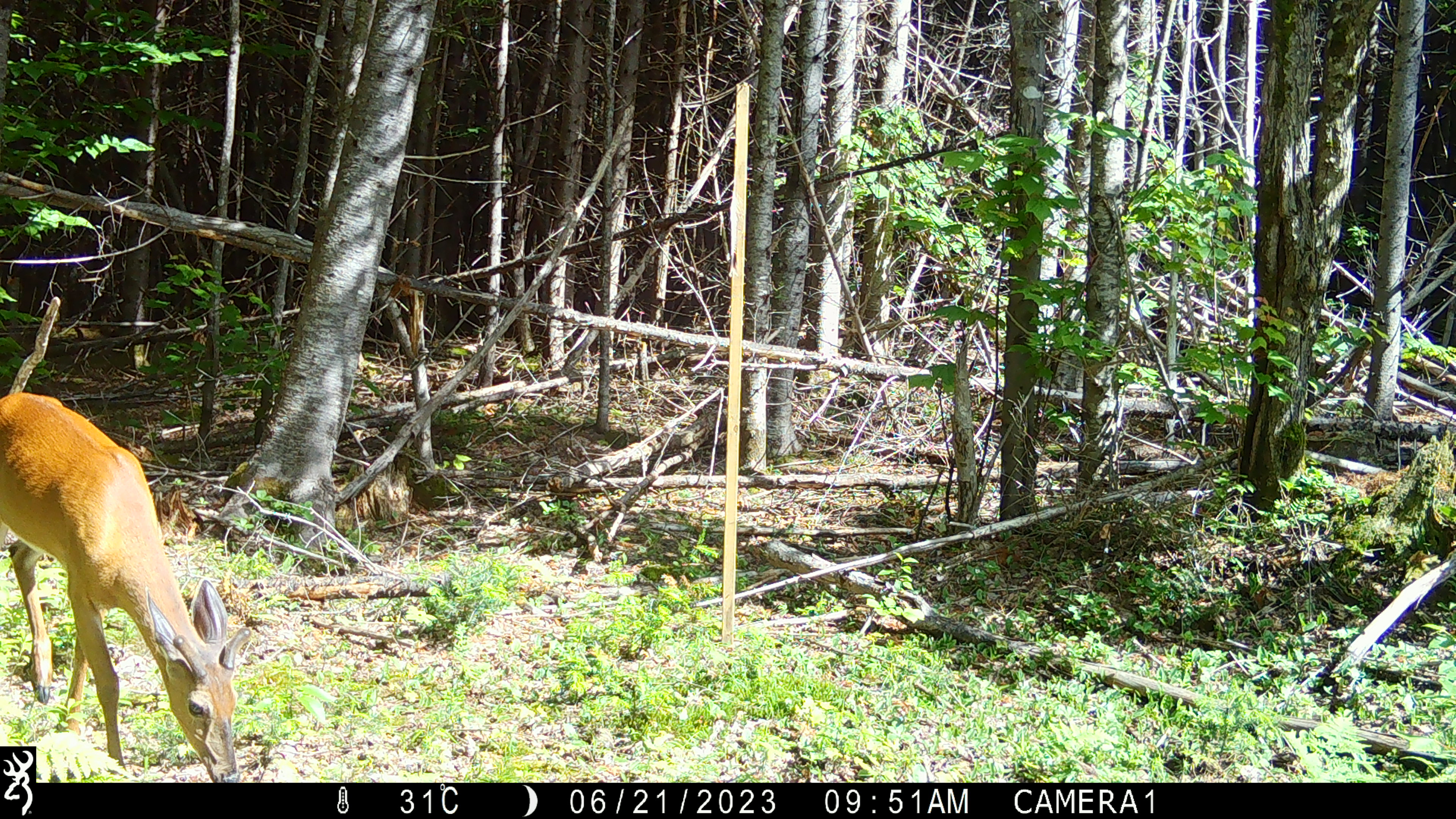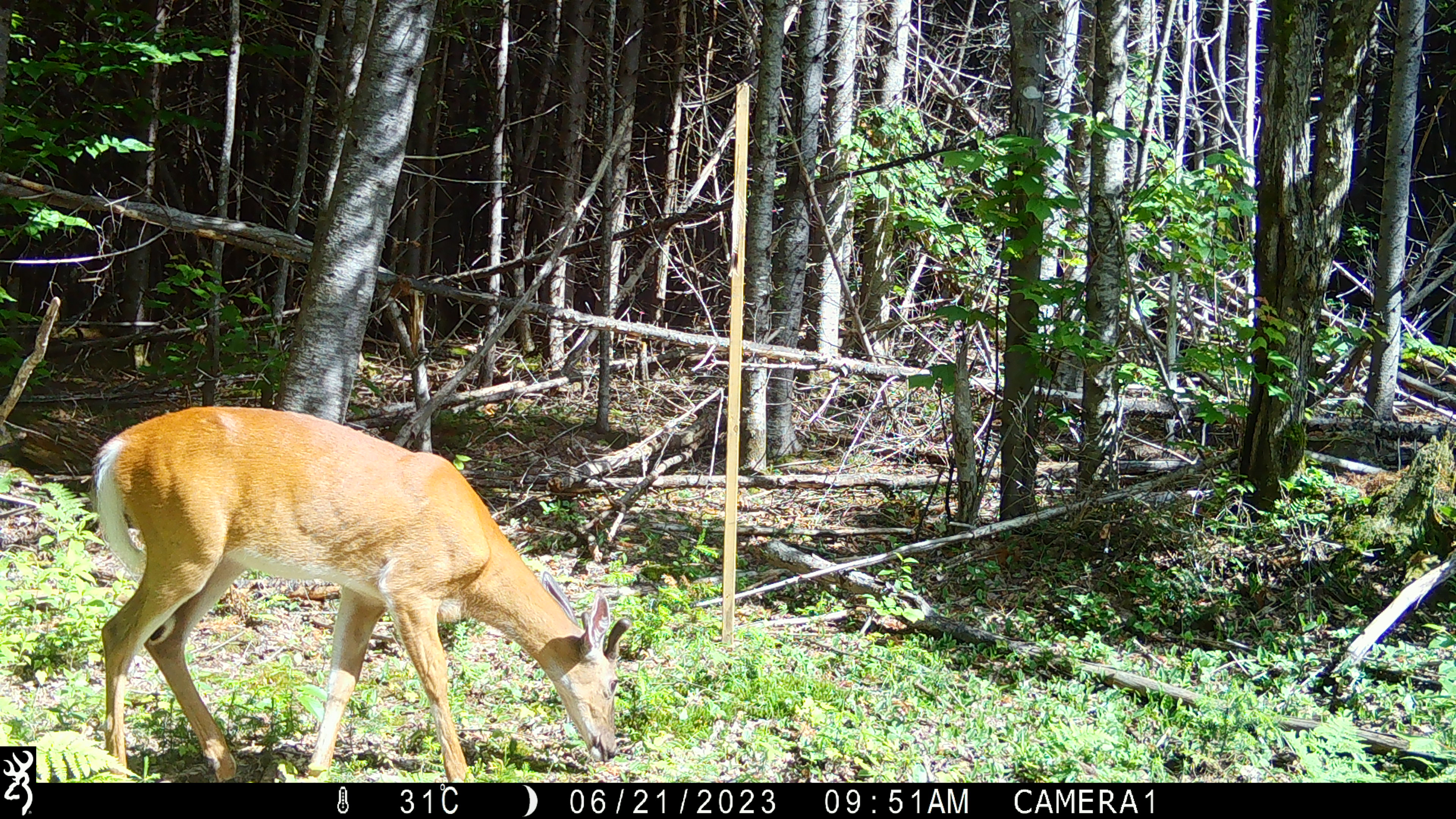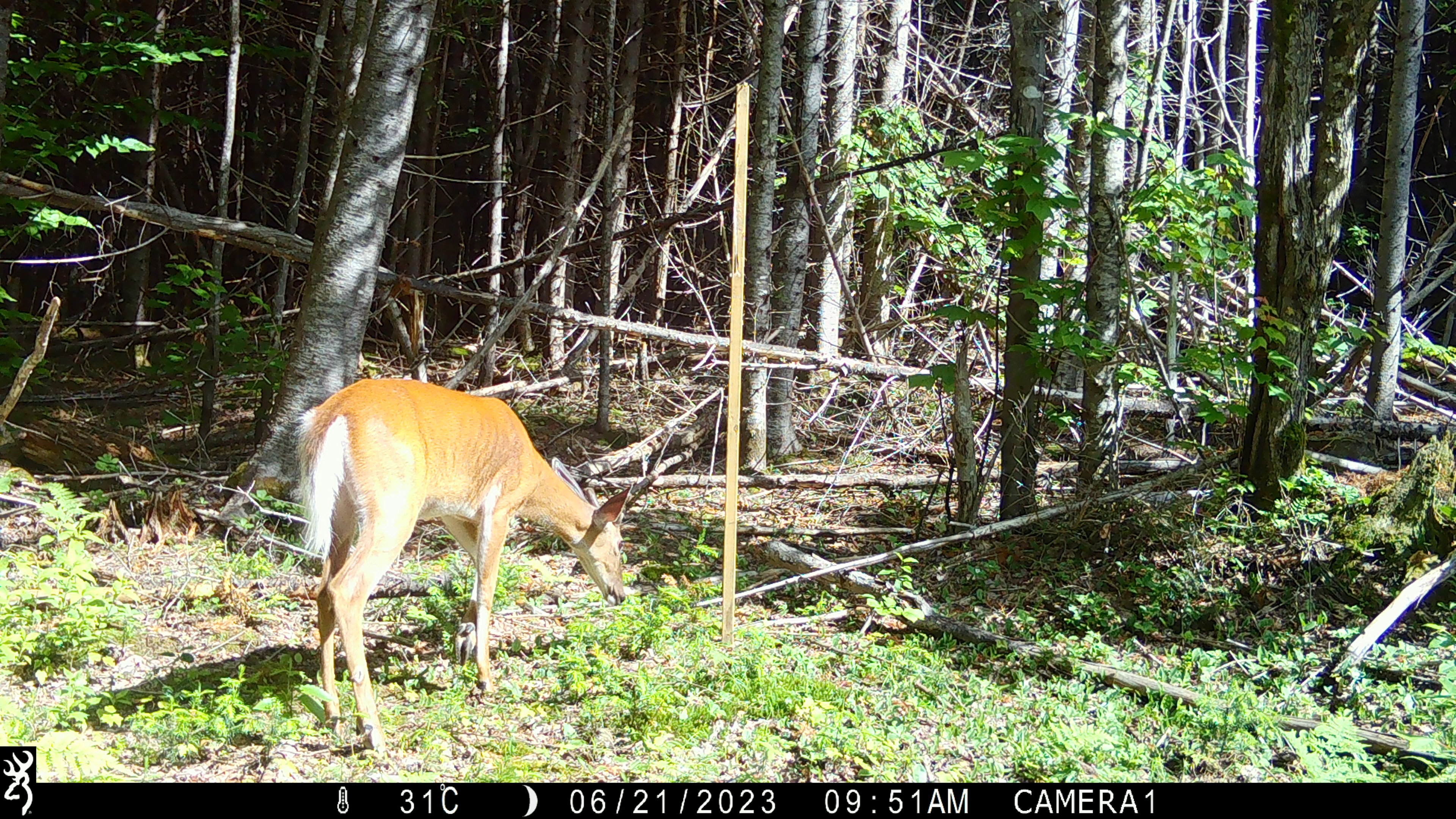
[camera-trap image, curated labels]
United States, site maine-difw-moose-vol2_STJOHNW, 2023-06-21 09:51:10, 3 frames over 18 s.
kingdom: Animalia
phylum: Chordata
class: Mammalia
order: Artiodactyla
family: Cervidae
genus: Odocoileus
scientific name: Odocoileus virginianus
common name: white-tailed deer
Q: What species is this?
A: White-tailed deer (Odocoileus virginianus).